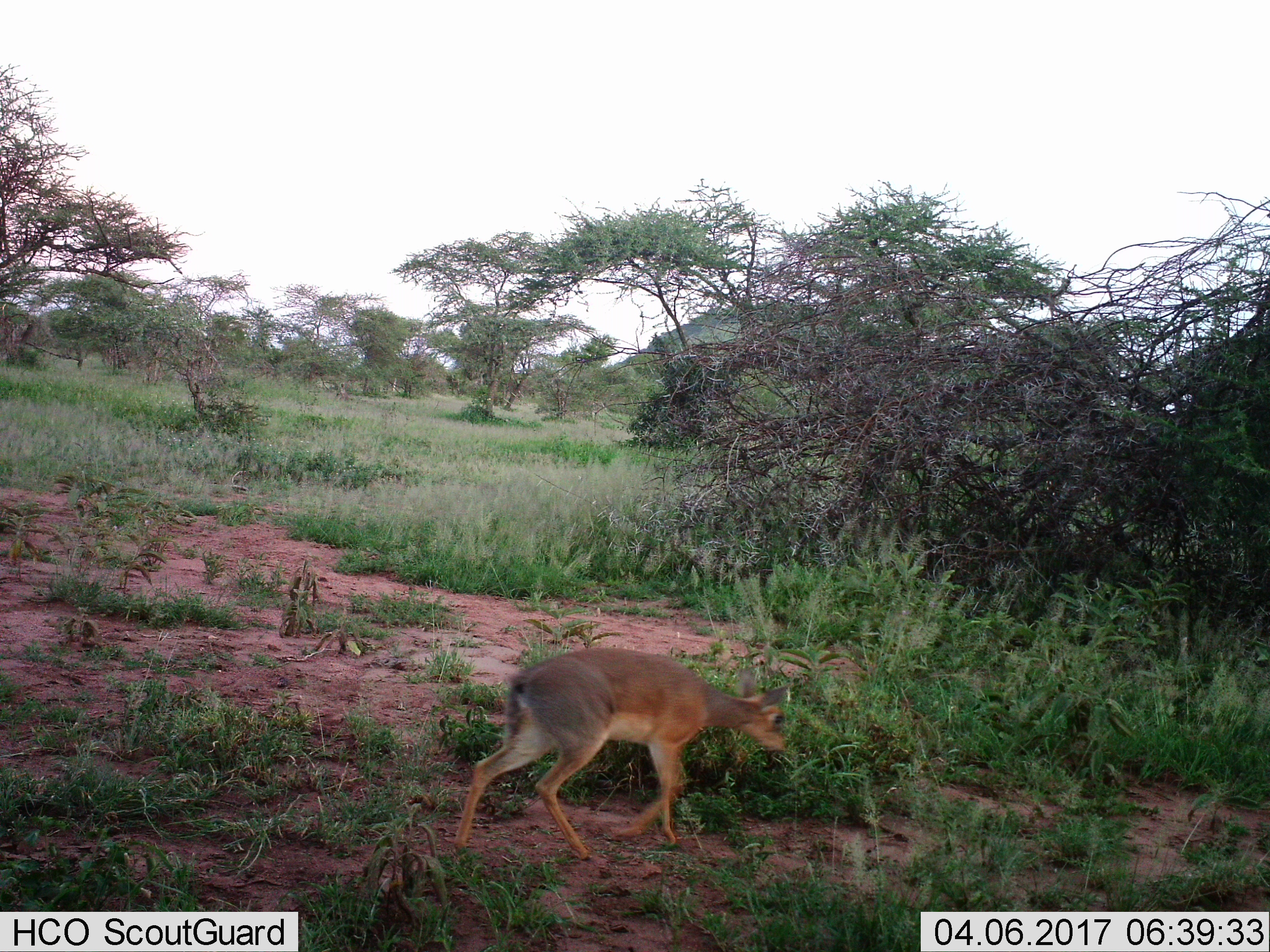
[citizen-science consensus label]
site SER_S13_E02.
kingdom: Animalia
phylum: Chordata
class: Mammalia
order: Artiodactyla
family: Bovidae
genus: Sylvicapra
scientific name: Sylvicapra grimmia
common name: common duiker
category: duikercommongrey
Duikercommongrey (common duiker) (Sylvicapra grimmia), count 1. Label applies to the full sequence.